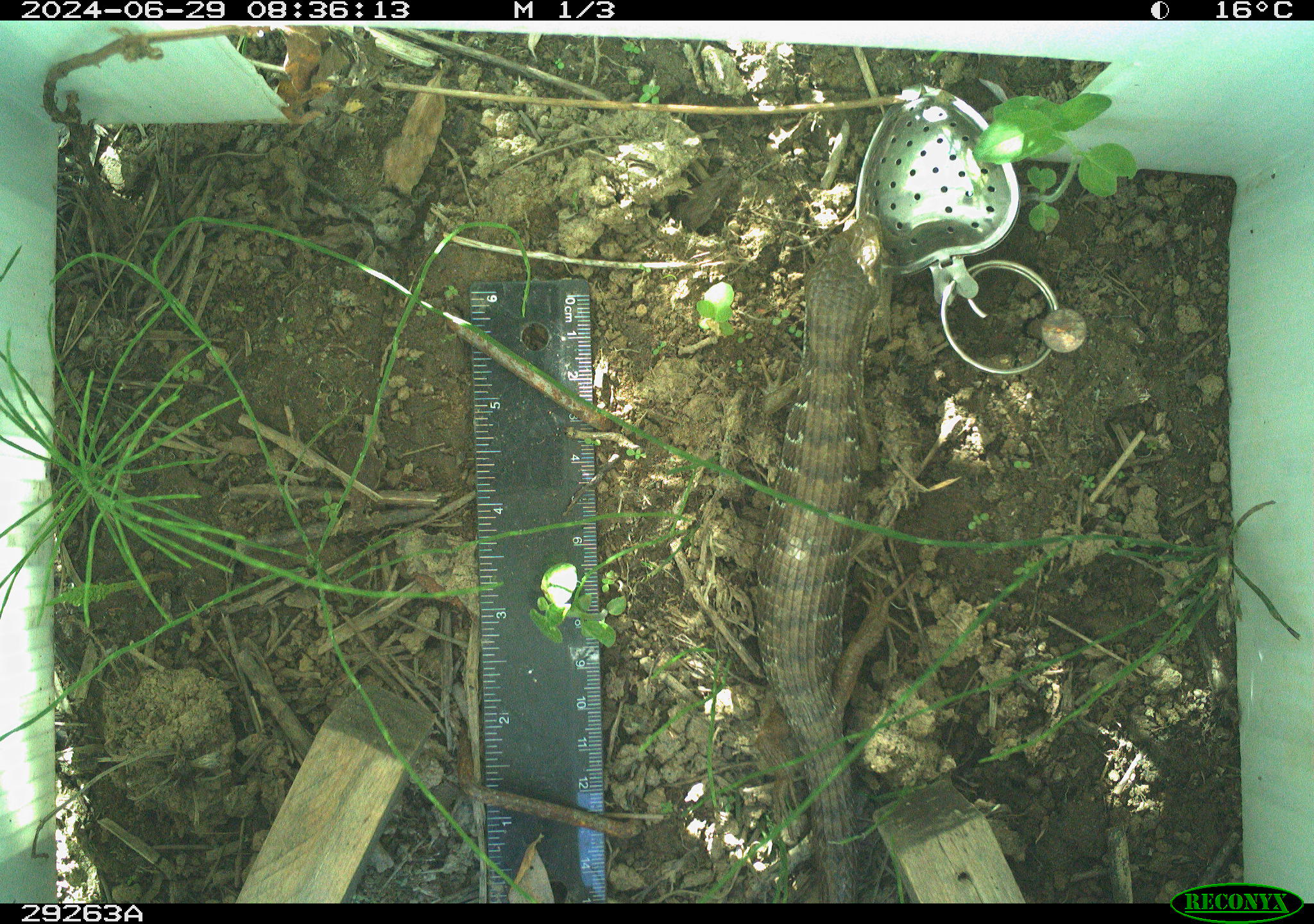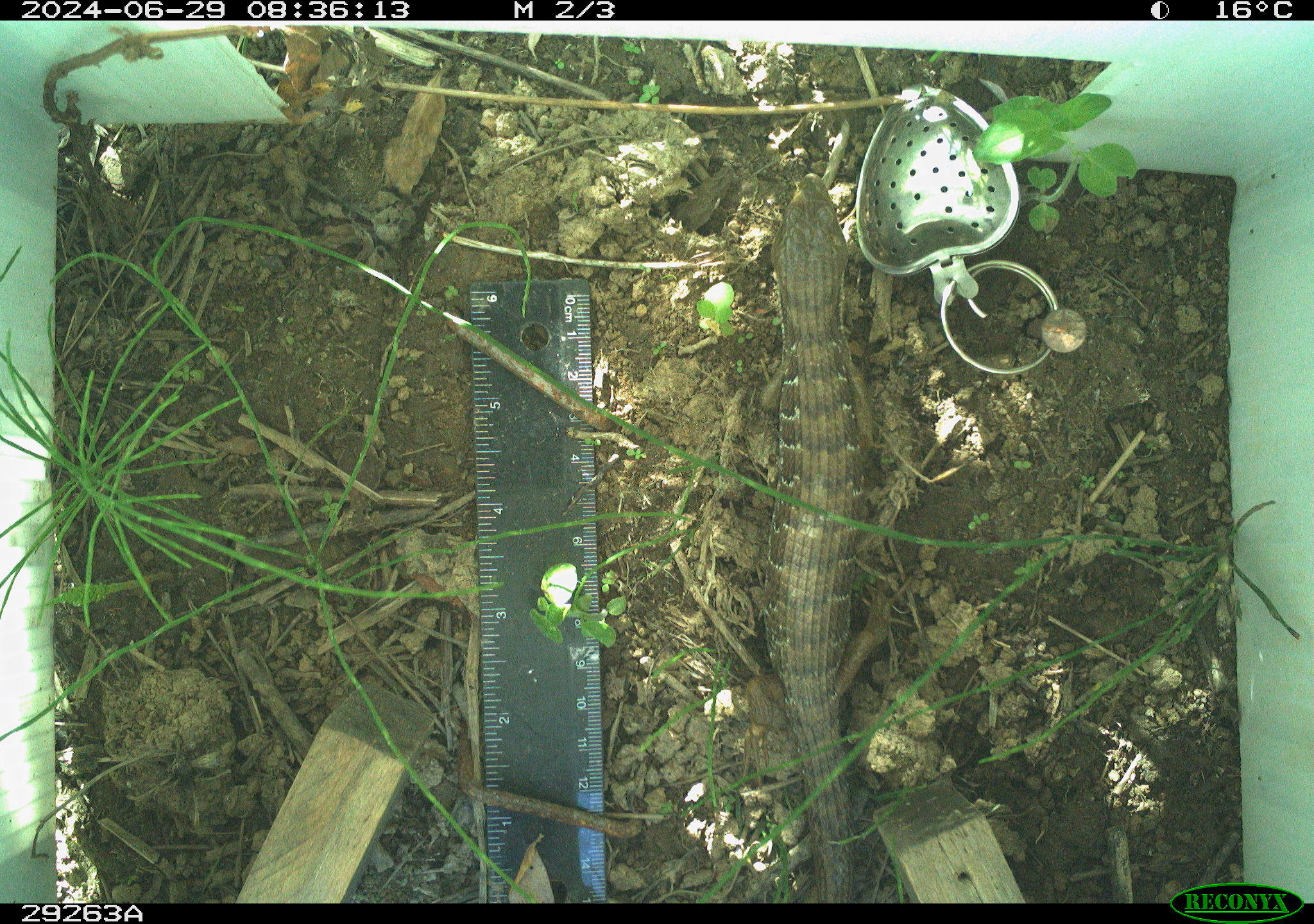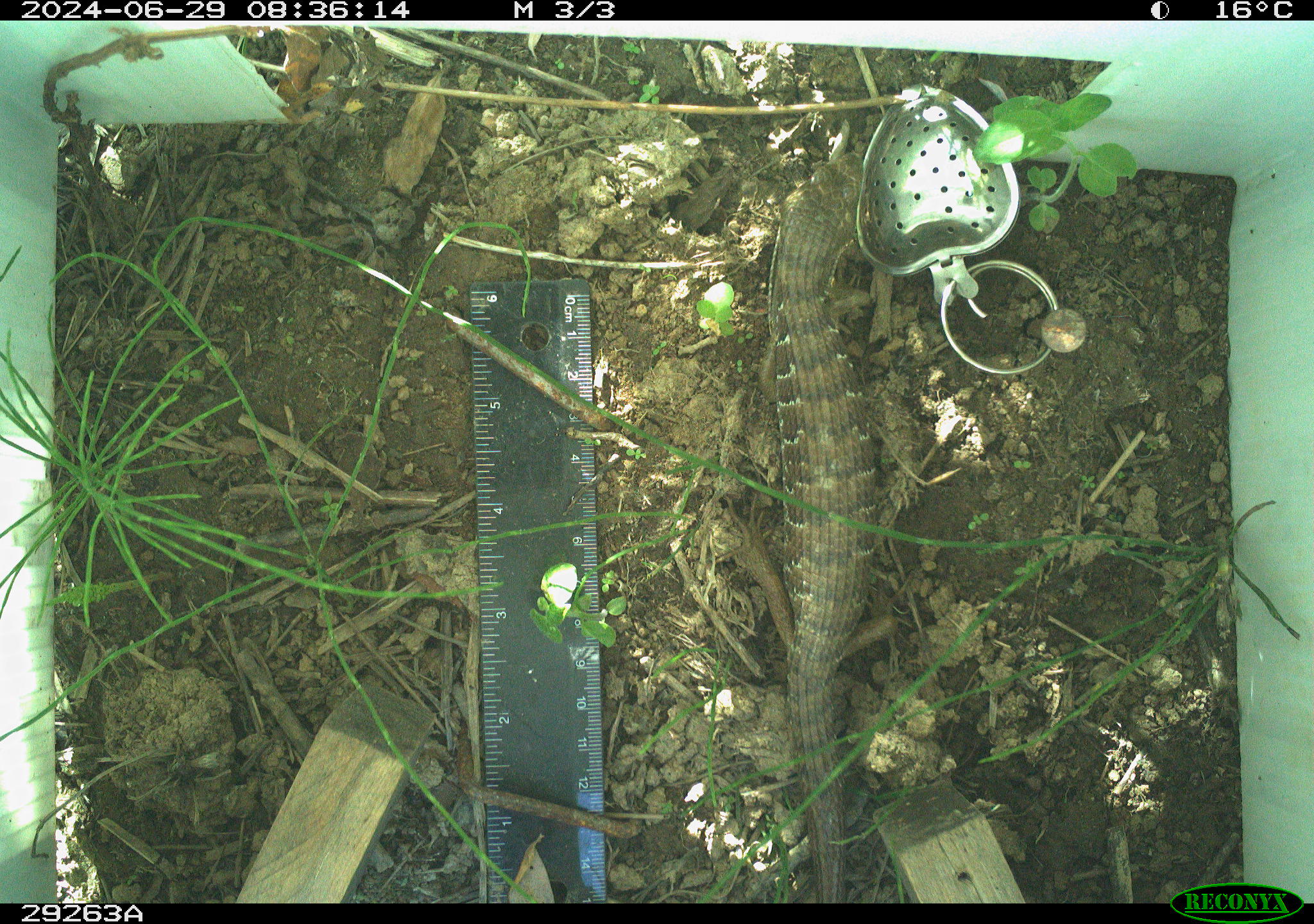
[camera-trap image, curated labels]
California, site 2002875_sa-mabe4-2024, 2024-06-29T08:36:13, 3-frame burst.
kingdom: Animalia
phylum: Chordata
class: Reptilia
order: Squamata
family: Anguidae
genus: Elgaria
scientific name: Elgaria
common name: alligator lizards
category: elgaria species